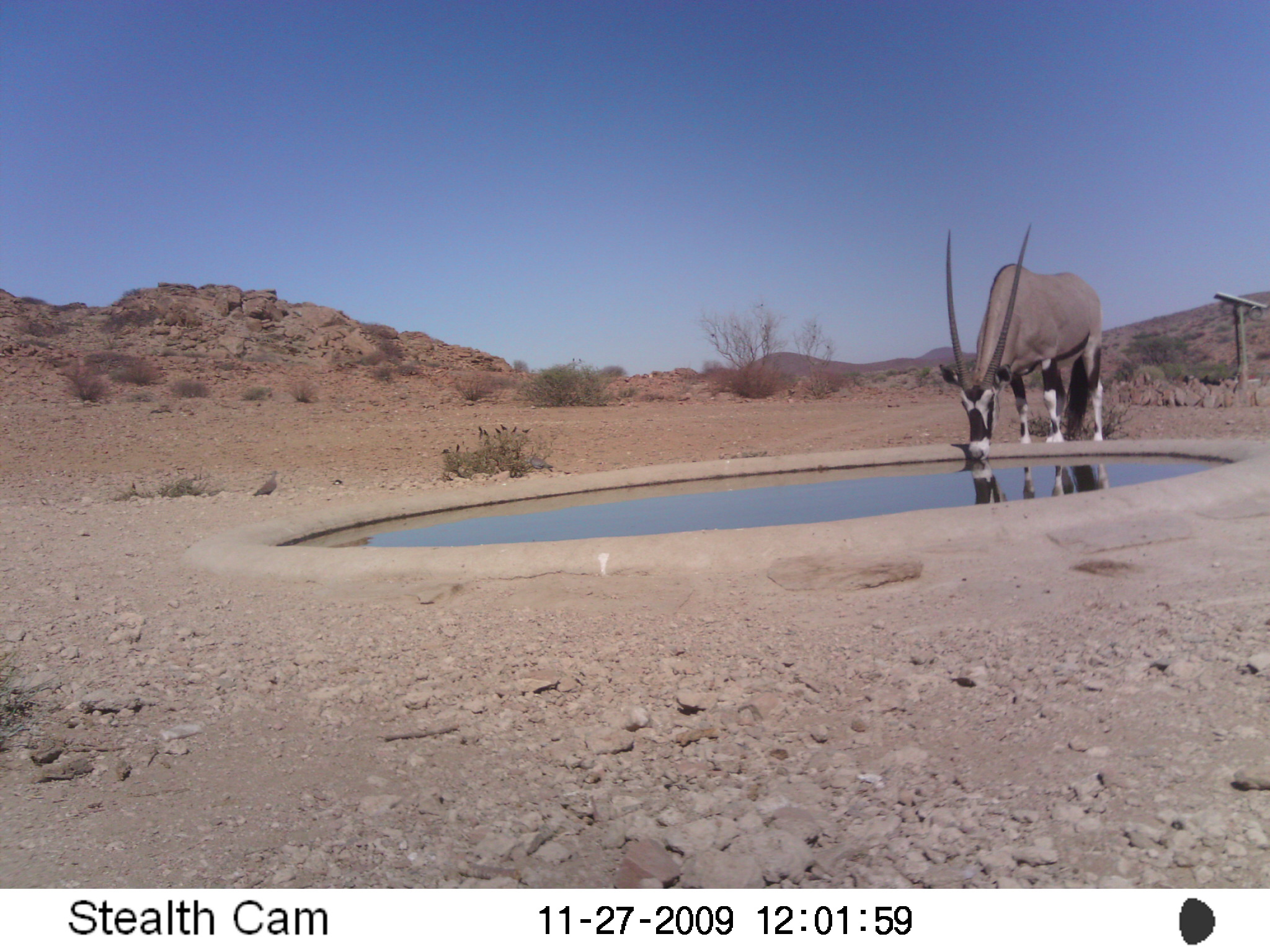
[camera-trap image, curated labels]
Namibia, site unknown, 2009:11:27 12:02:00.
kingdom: Animalia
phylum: Chordata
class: Mammalia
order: Artiodactyla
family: Bovidae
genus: Oryx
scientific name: Oryx gazella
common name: gemsbok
Oryx gazella (gemsbok).